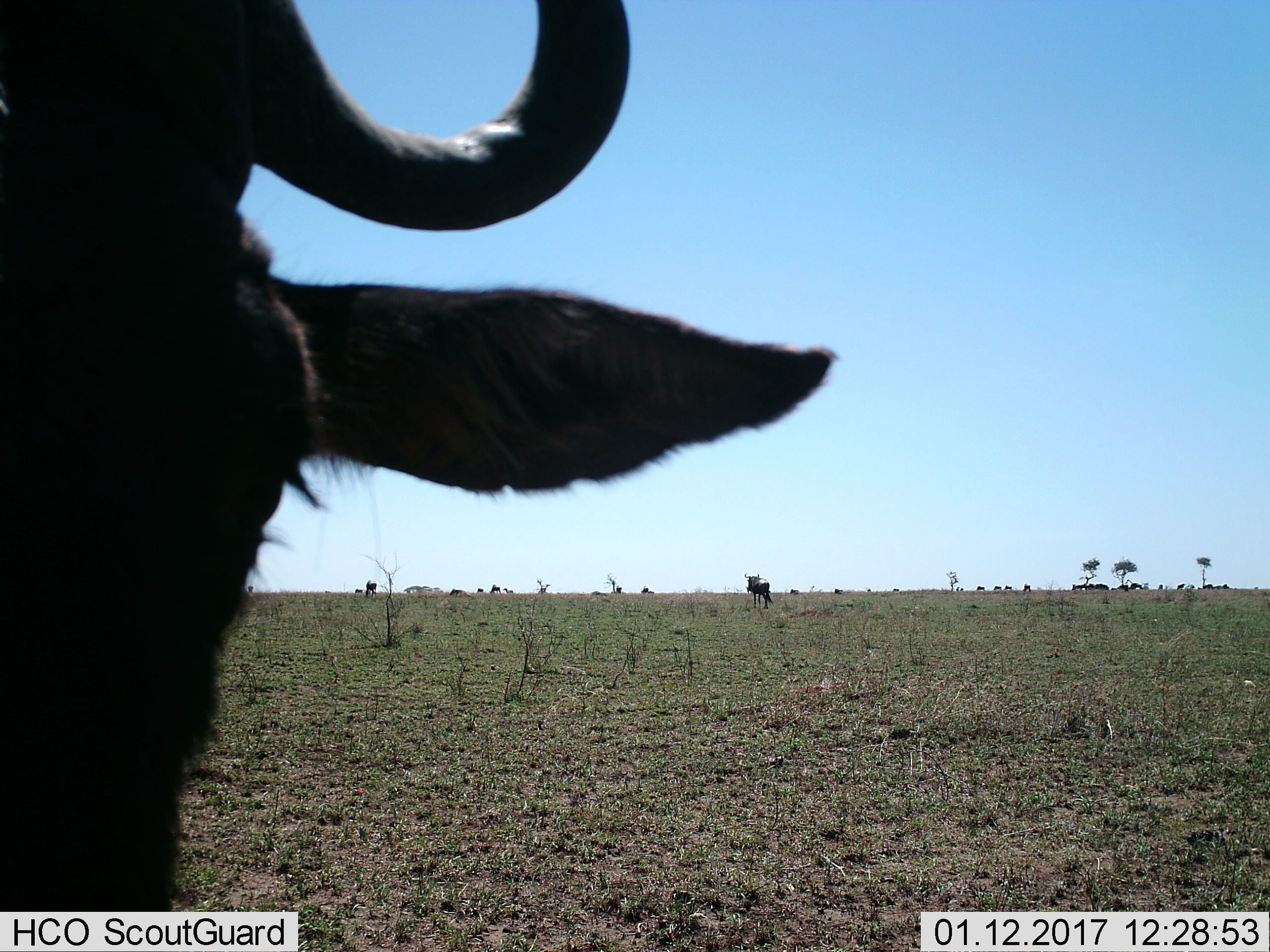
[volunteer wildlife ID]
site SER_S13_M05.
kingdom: Animalia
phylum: Chordata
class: Mammalia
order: Artiodactyla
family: Bovidae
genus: Connochaetes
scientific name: Connochaetes taurinus taurinus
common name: blue wildebeest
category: wildebeestblue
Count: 11-50.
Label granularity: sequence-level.